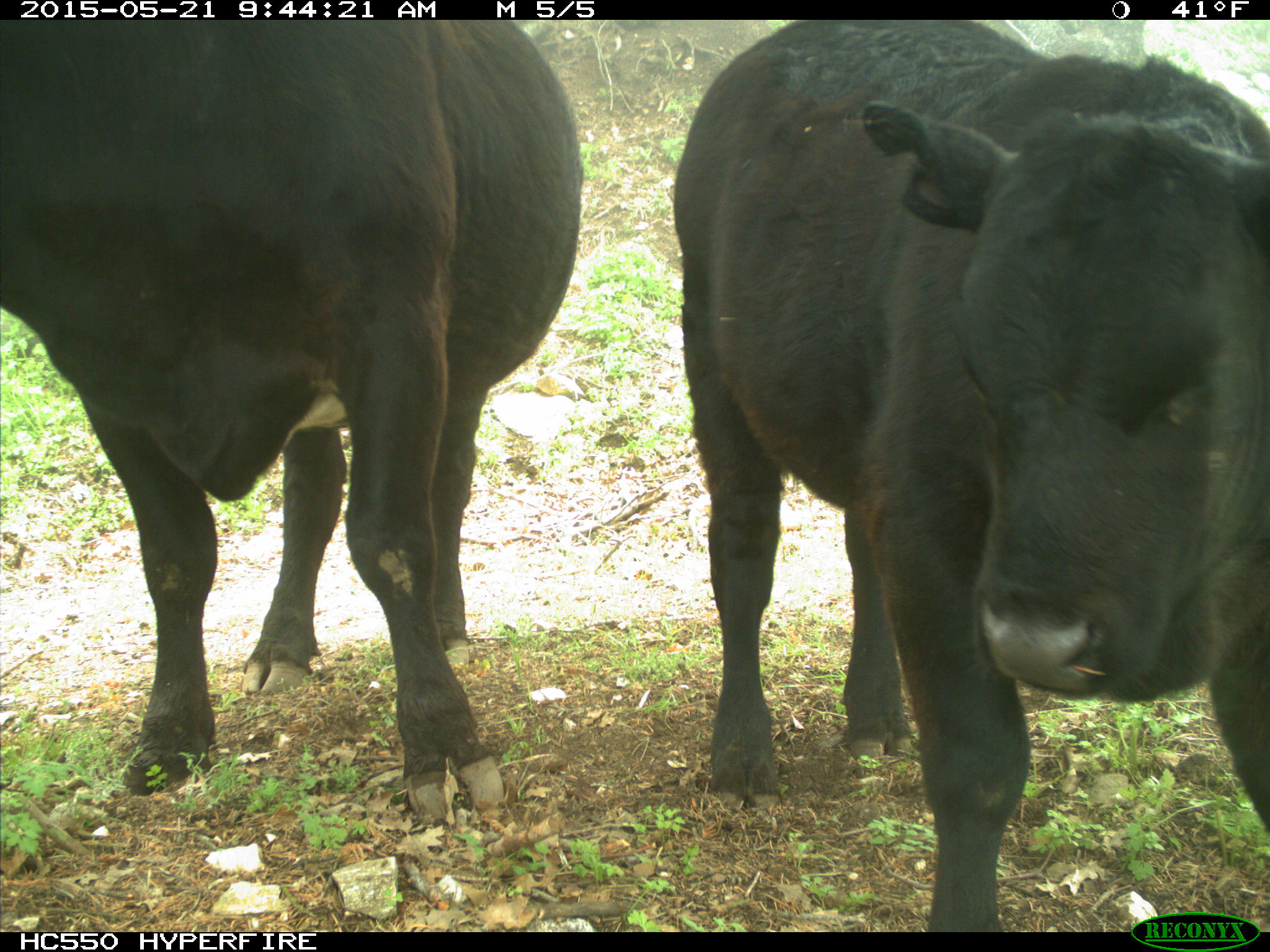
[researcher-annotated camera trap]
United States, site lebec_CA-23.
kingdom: Animalia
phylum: Chordata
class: Mammalia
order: Artiodactyla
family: Bovidae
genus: Bos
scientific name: Bos taurus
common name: domestic cow